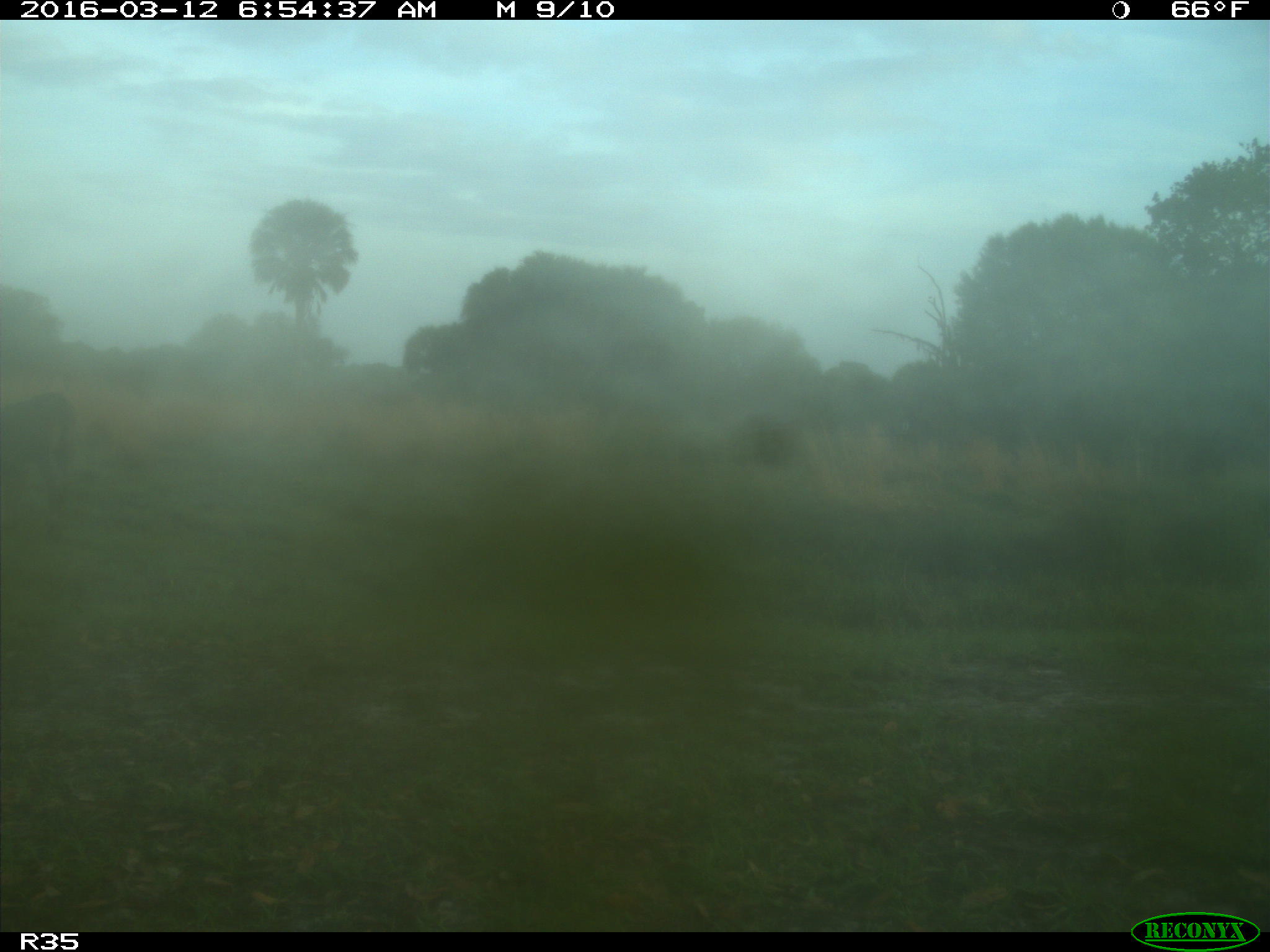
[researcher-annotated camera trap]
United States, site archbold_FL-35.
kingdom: Animalia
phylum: Chordata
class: Mammalia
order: Artiodactyla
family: Bovidae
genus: Bos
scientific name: Bos taurus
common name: domestic cow